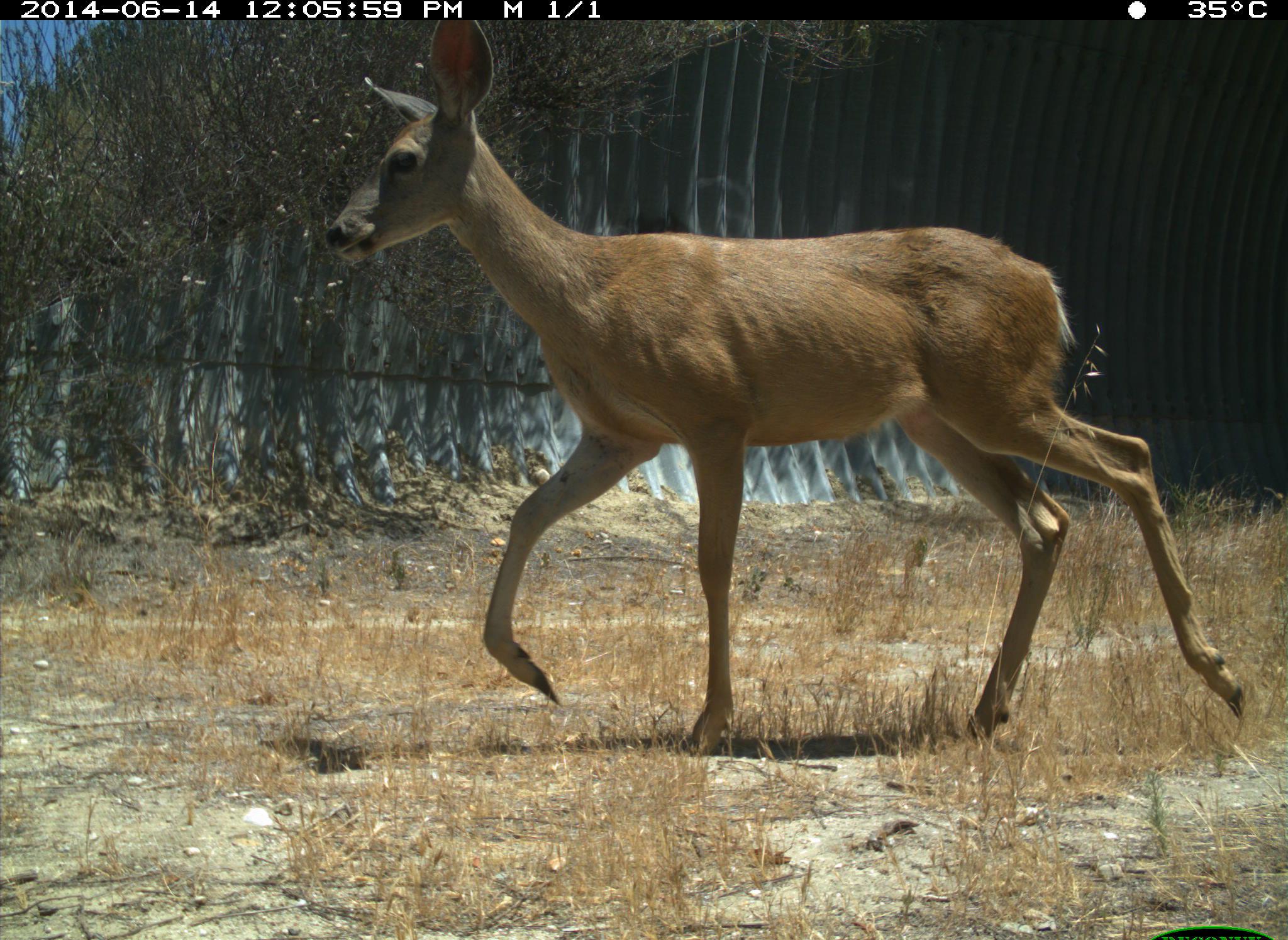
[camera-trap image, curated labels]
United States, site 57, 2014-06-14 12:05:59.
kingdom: Animalia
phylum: Chordata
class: Mammalia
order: Artiodactyla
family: Cervidae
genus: Odocoileus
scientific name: Odocoileus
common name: deer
Deer (Odocoileus).